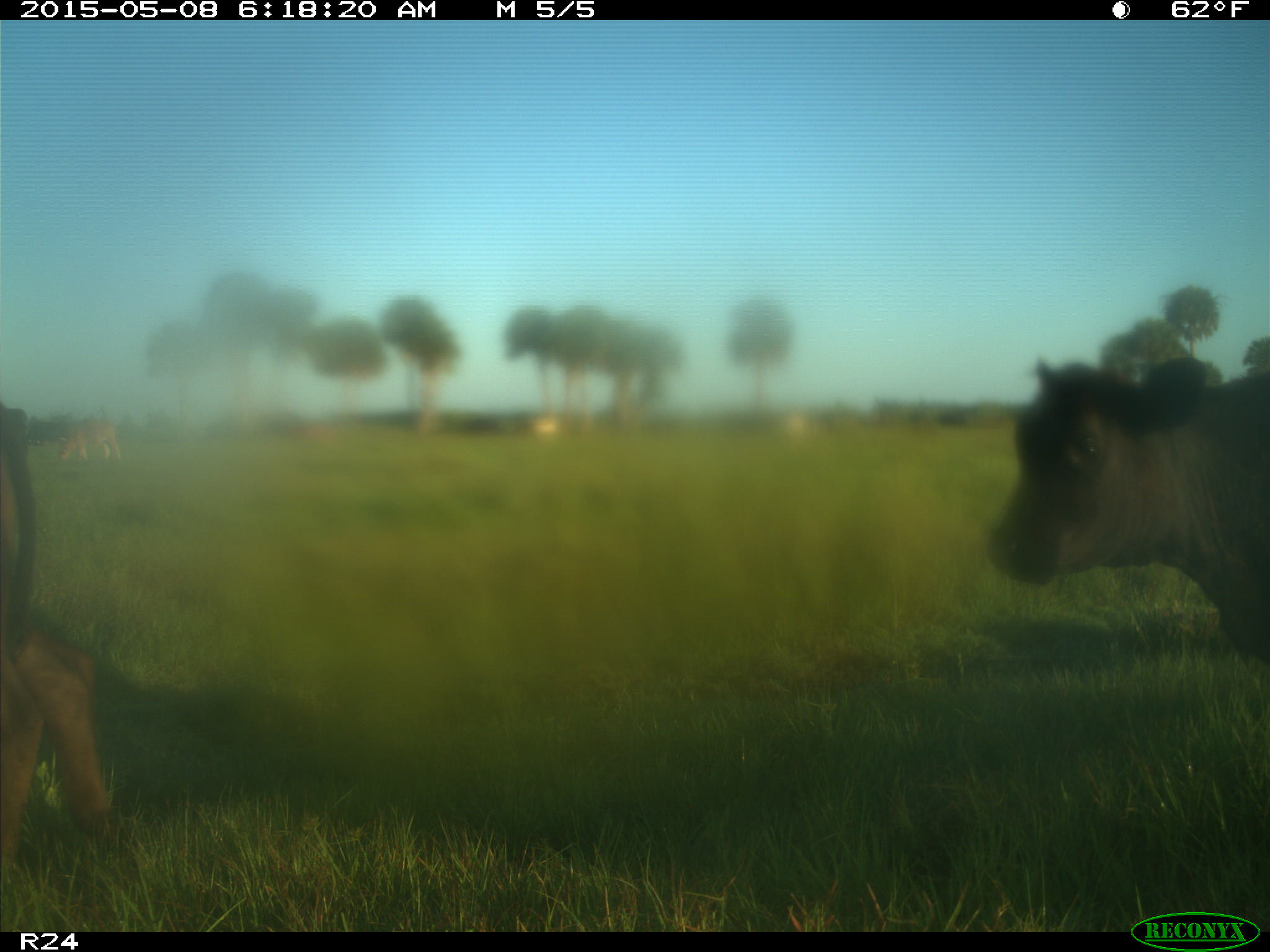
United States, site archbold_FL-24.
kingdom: Animalia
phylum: Chordata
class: Mammalia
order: Artiodactyla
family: Bovidae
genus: Bos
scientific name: Bos taurus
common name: domestic cow